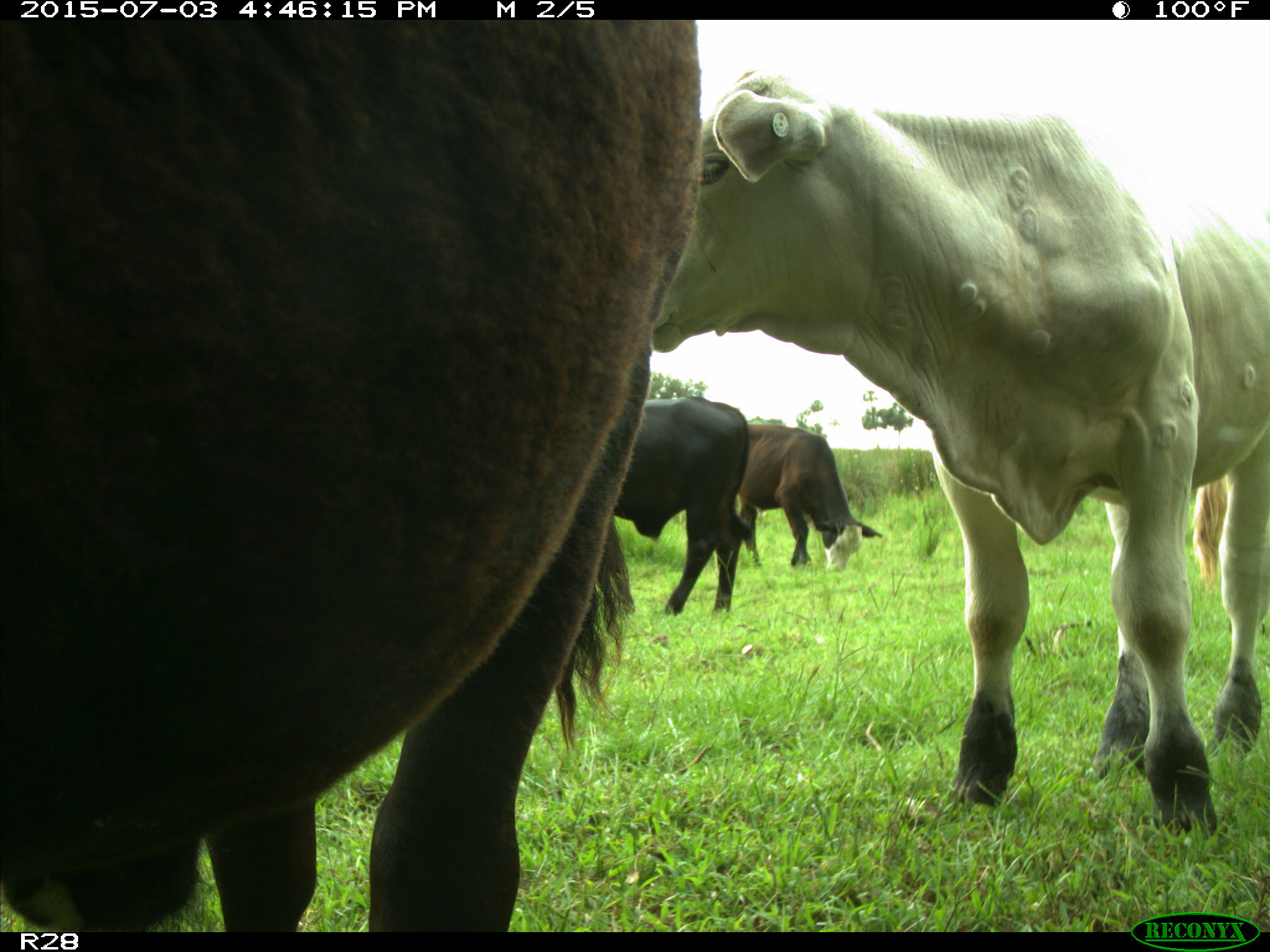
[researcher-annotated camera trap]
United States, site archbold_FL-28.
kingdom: Animalia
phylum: Chordata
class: Mammalia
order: Artiodactyla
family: Bovidae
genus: Bos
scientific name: Bos taurus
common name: domestic cow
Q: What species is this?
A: Bos taurus (domestic cow).